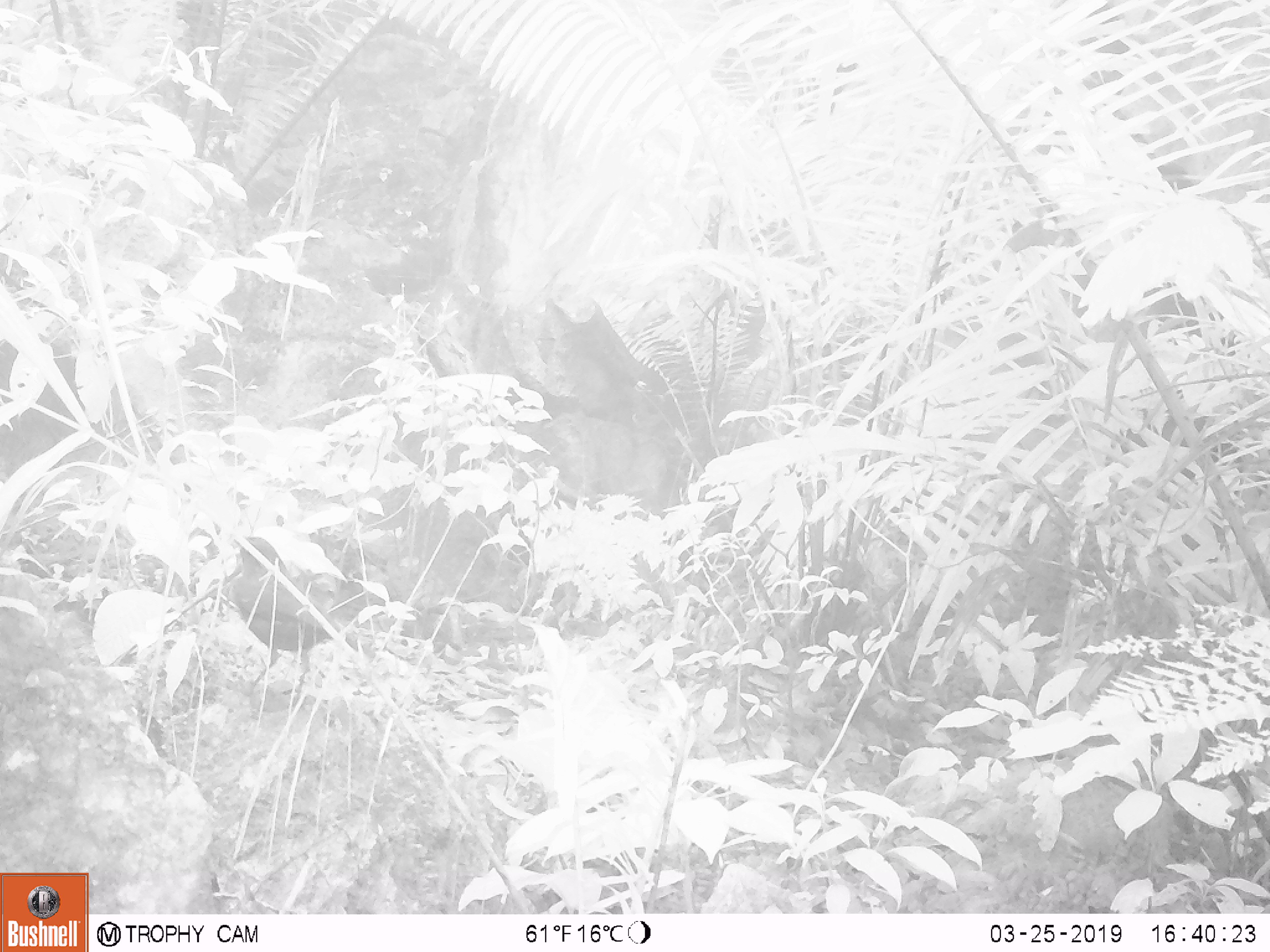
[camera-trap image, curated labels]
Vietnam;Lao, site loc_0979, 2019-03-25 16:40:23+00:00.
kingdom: Animalia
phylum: Chordata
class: Aves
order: Passeriformes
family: Muscicapidae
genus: Myophonus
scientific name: Myophonus caeruleus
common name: blue whistling thrush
Blue whistling thrush (Myophonus caeruleus). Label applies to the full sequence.